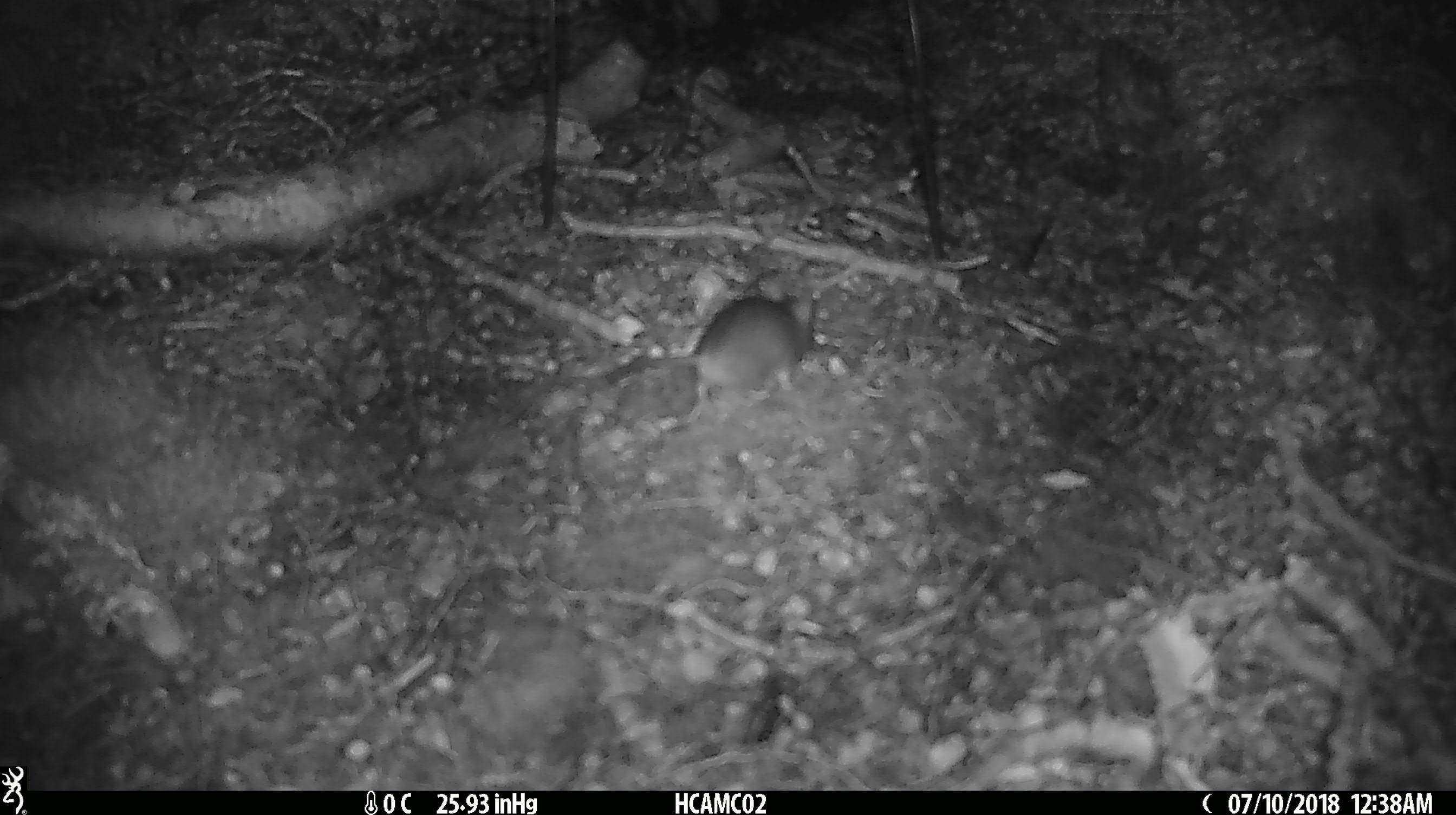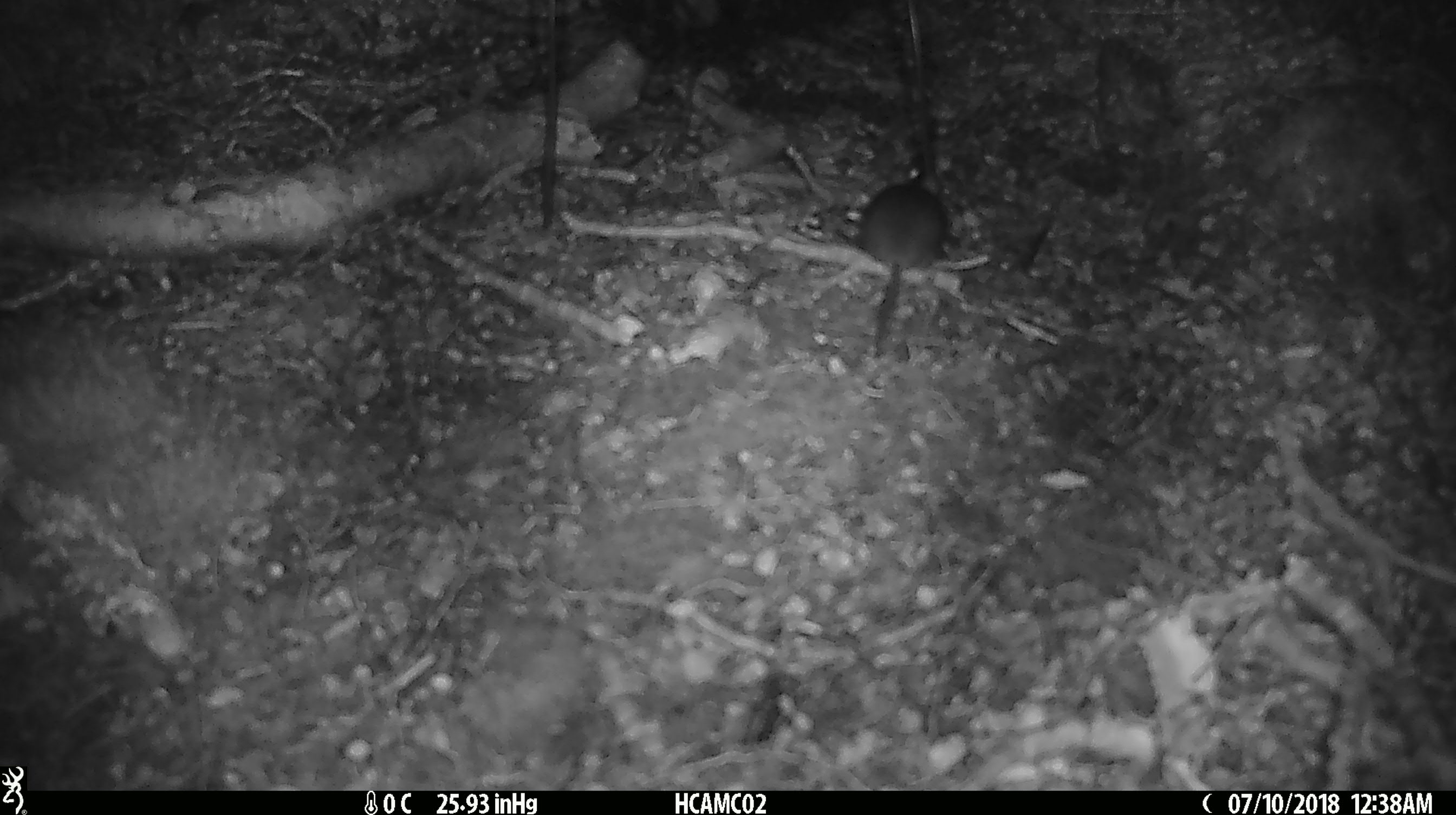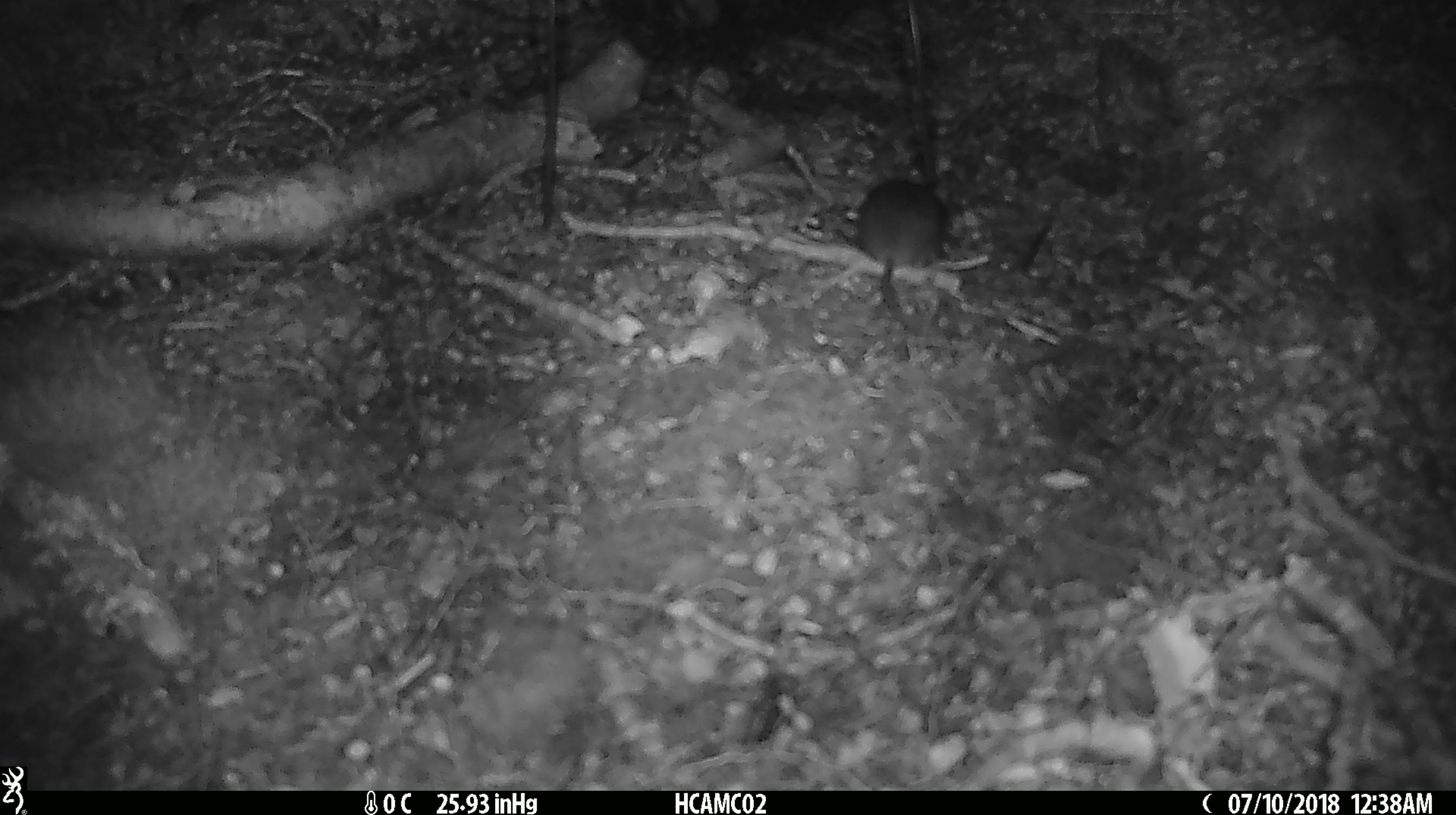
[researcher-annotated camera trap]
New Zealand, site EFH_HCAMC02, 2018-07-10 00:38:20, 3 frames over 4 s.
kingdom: Animalia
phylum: Chordata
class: Mammalia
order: Rodentia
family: Muridae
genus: Mus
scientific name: Mus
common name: mouse